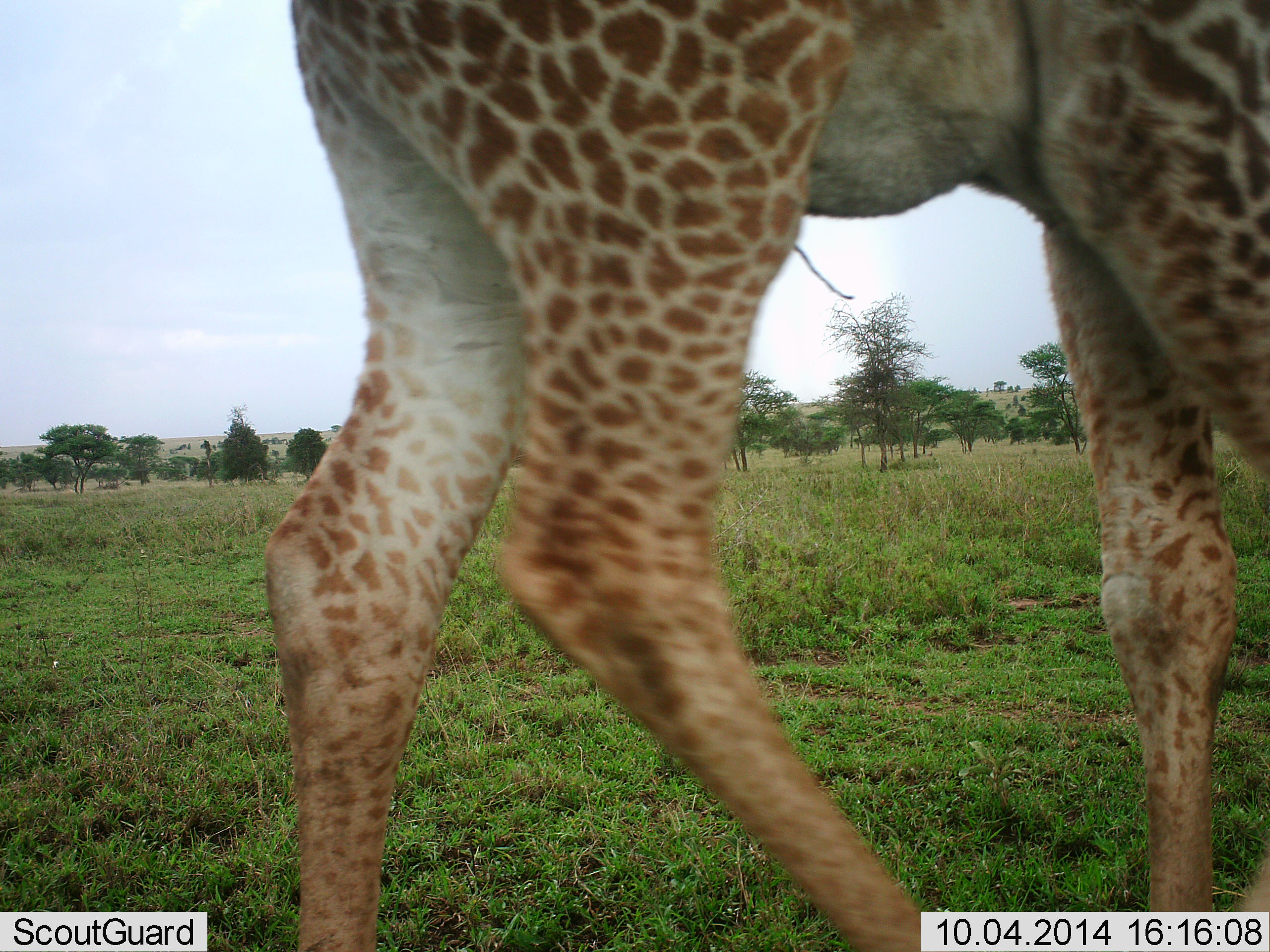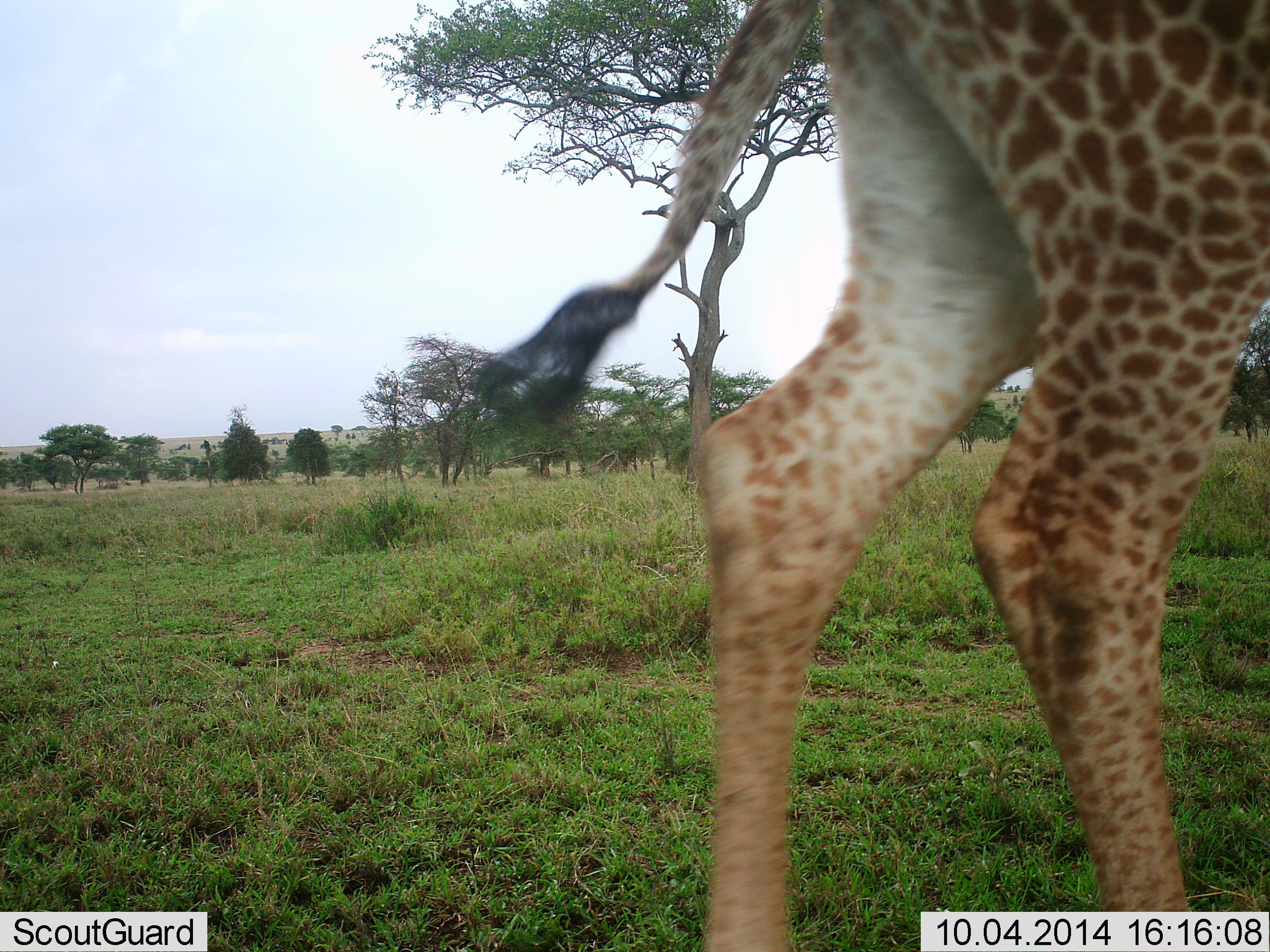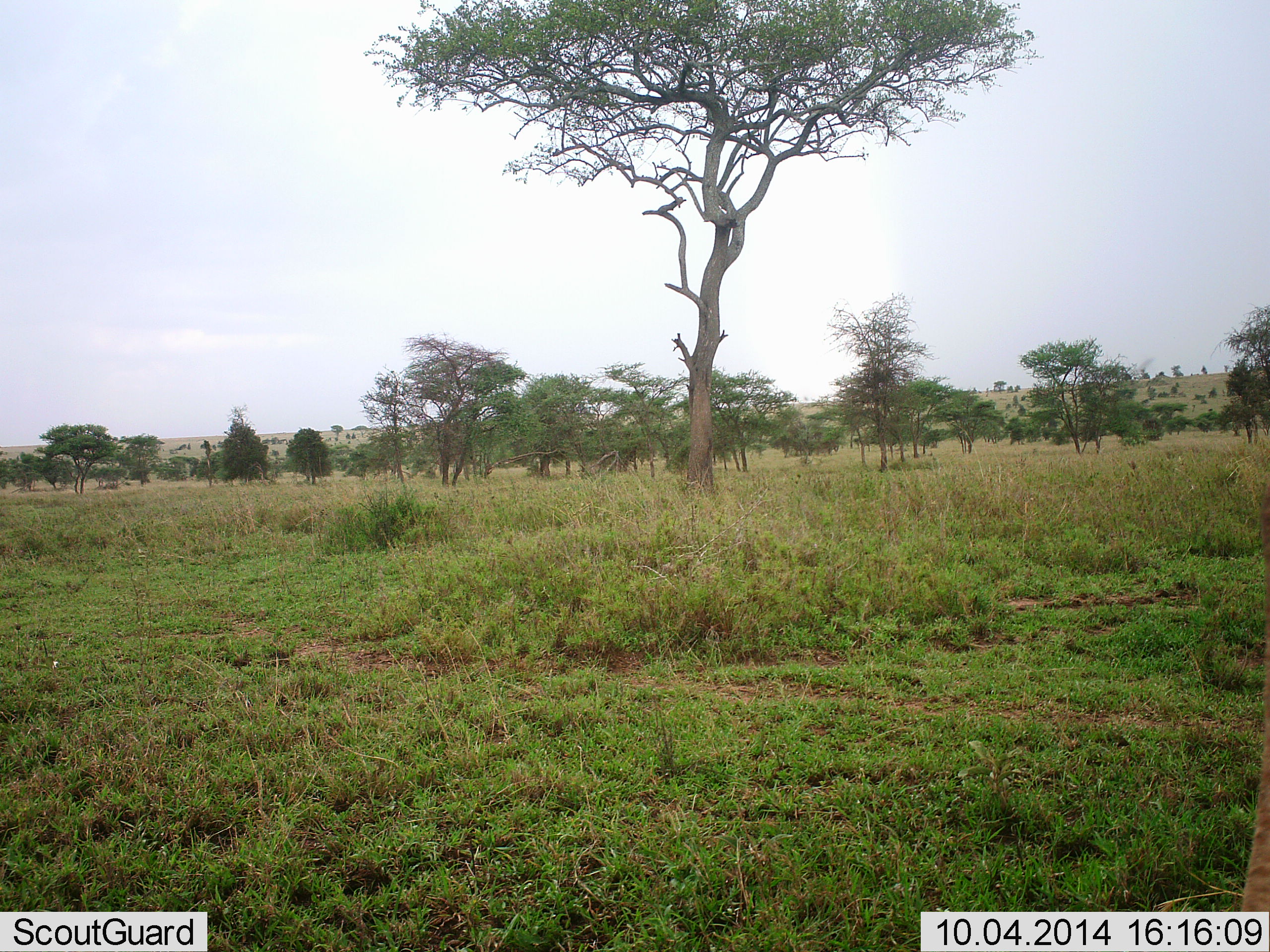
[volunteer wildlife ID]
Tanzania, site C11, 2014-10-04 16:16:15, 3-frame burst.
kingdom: Animalia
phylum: Chordata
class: Mammalia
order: Artiodactyla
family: Giraffidae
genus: Giraffa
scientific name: Giraffa camelopardalis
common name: giraffe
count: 1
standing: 9%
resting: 0%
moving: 100%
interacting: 0%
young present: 9%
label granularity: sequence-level